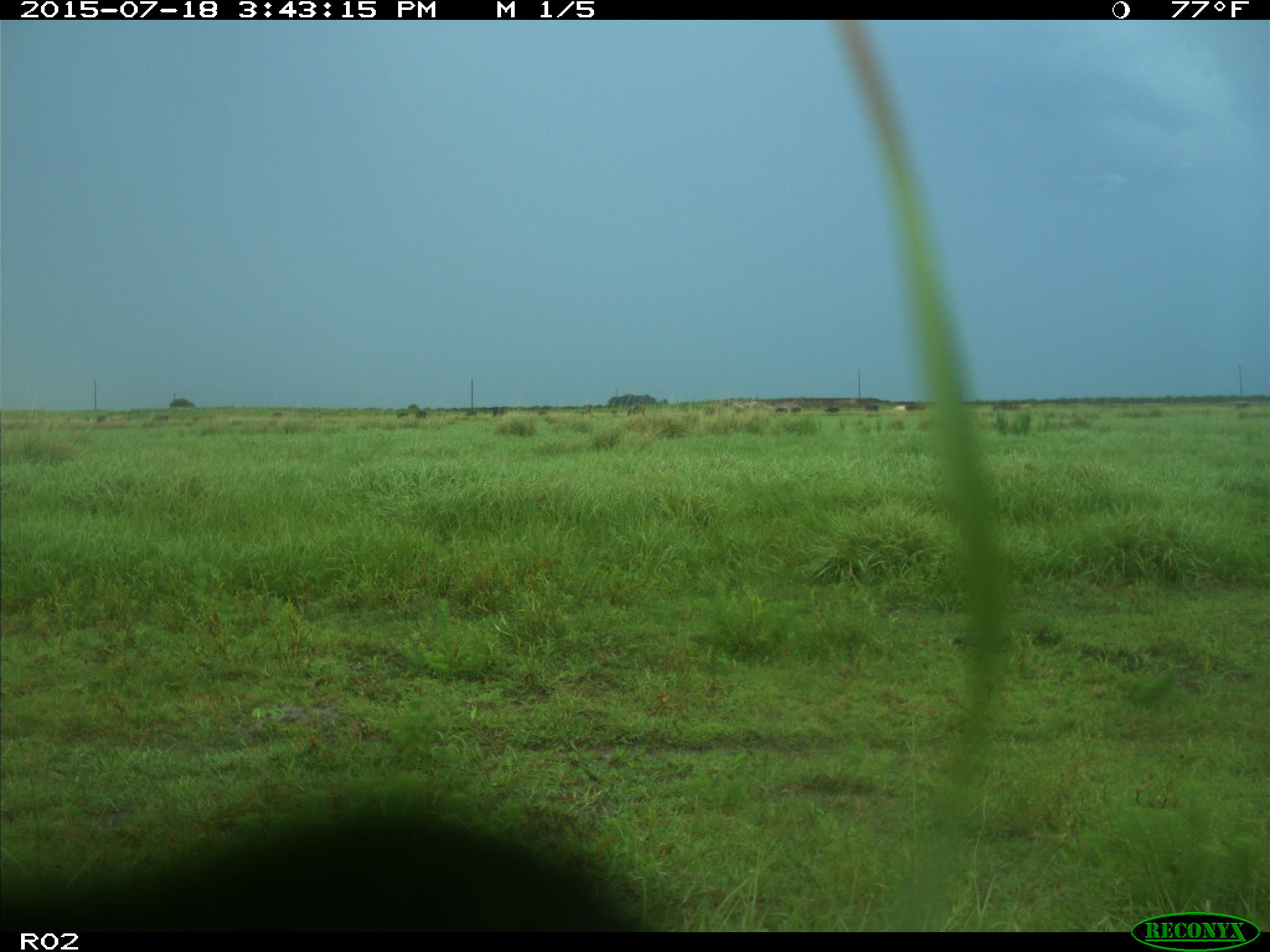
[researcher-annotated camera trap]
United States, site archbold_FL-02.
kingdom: Animalia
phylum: Chordata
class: Mammalia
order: Artiodactyla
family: Bovidae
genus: Bos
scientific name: Bos taurus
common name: domestic cow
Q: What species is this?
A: Bos taurus (domestic cow).